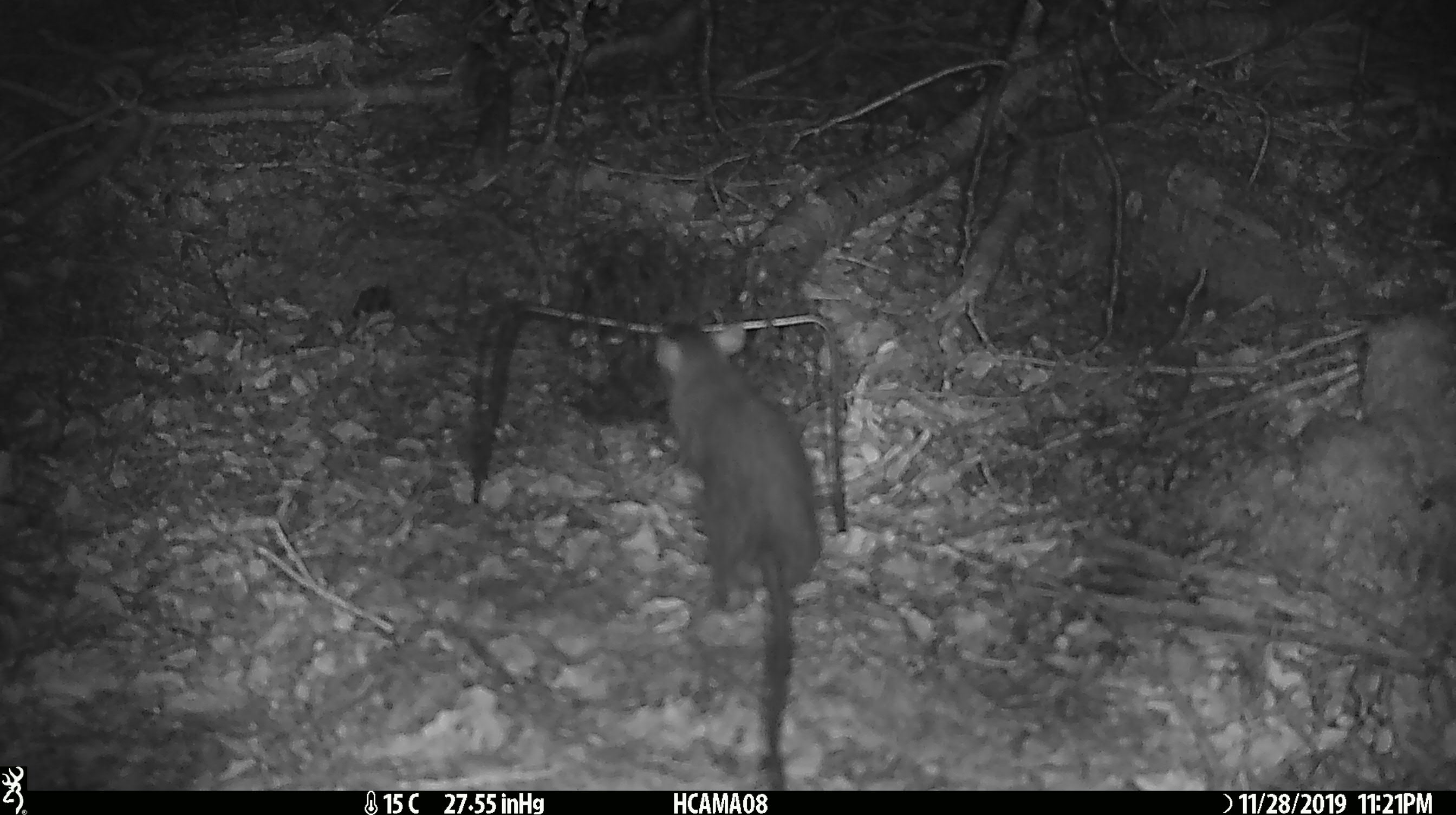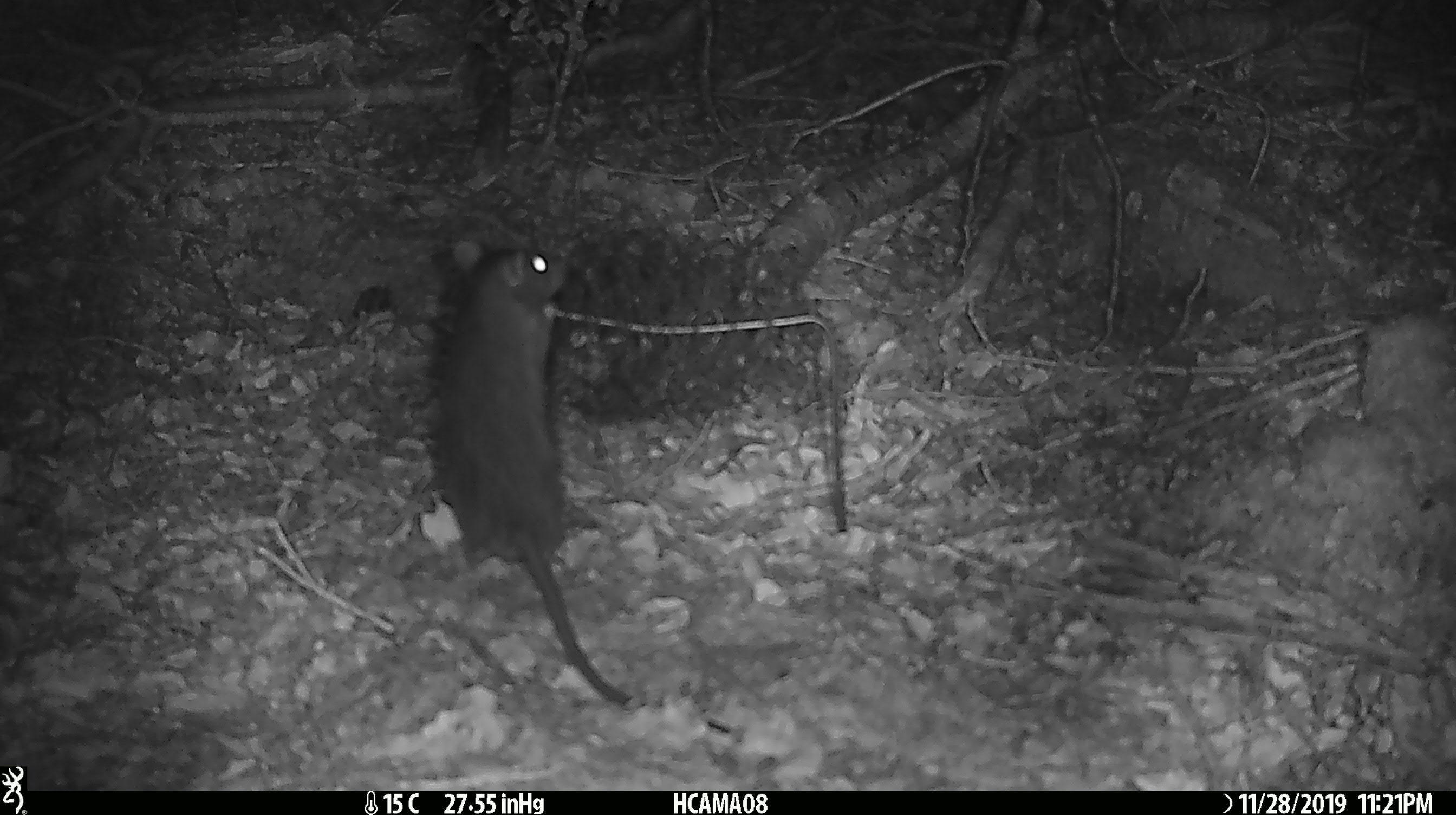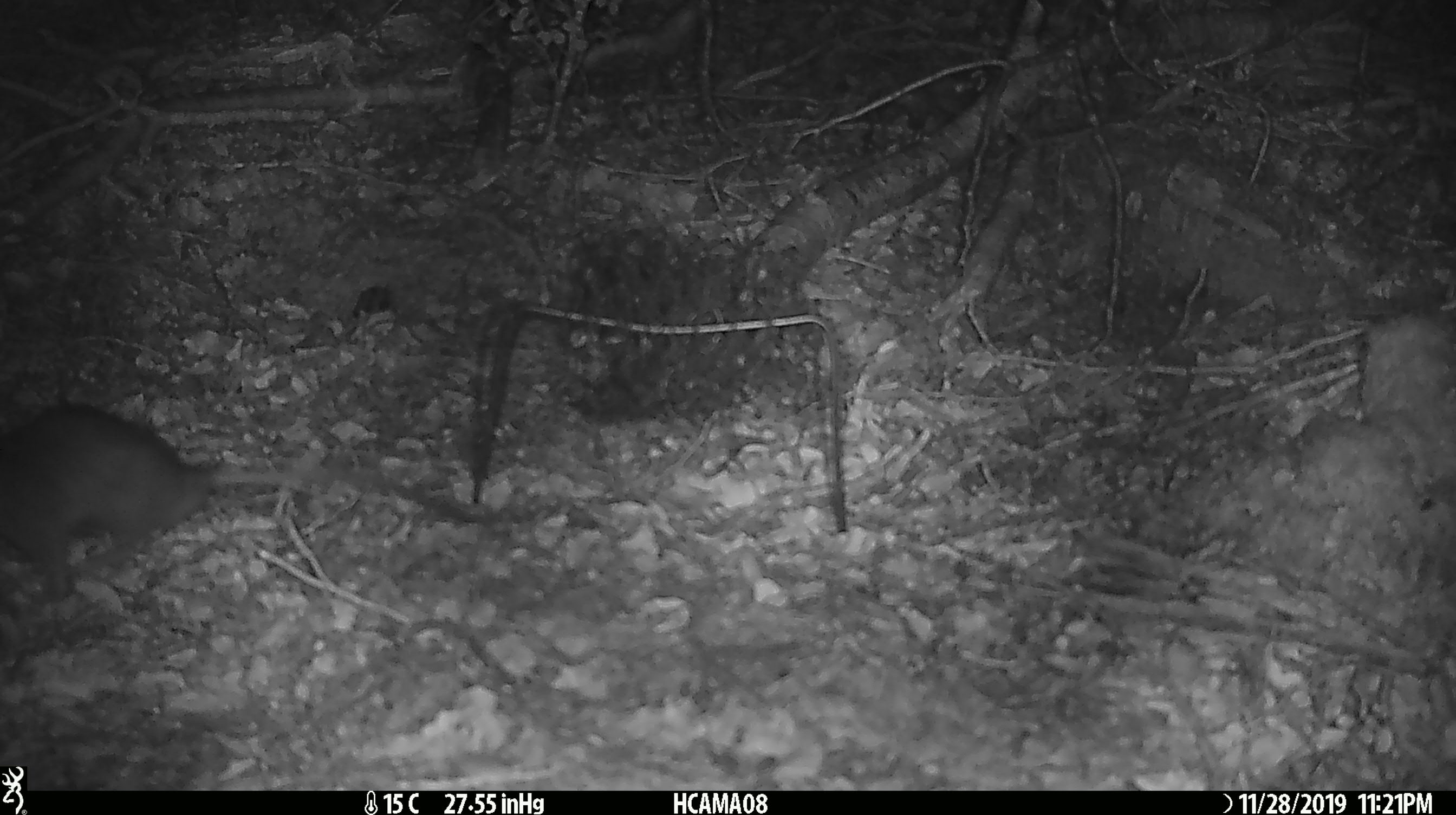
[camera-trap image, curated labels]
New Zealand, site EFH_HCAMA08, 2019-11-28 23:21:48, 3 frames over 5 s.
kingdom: Animalia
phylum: Chordata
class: Mammalia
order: Rodentia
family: Muridae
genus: Rattus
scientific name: Rattus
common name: rat